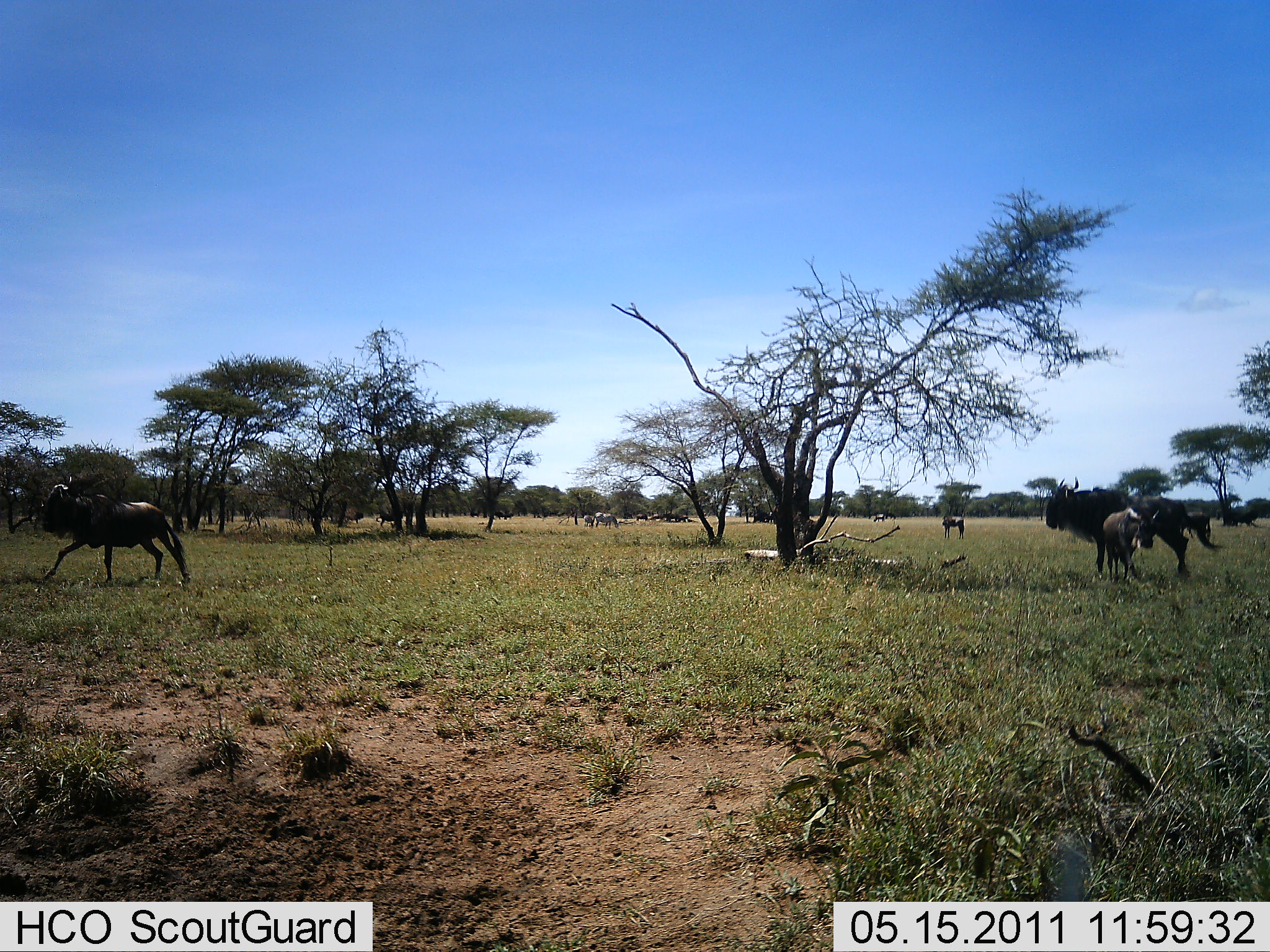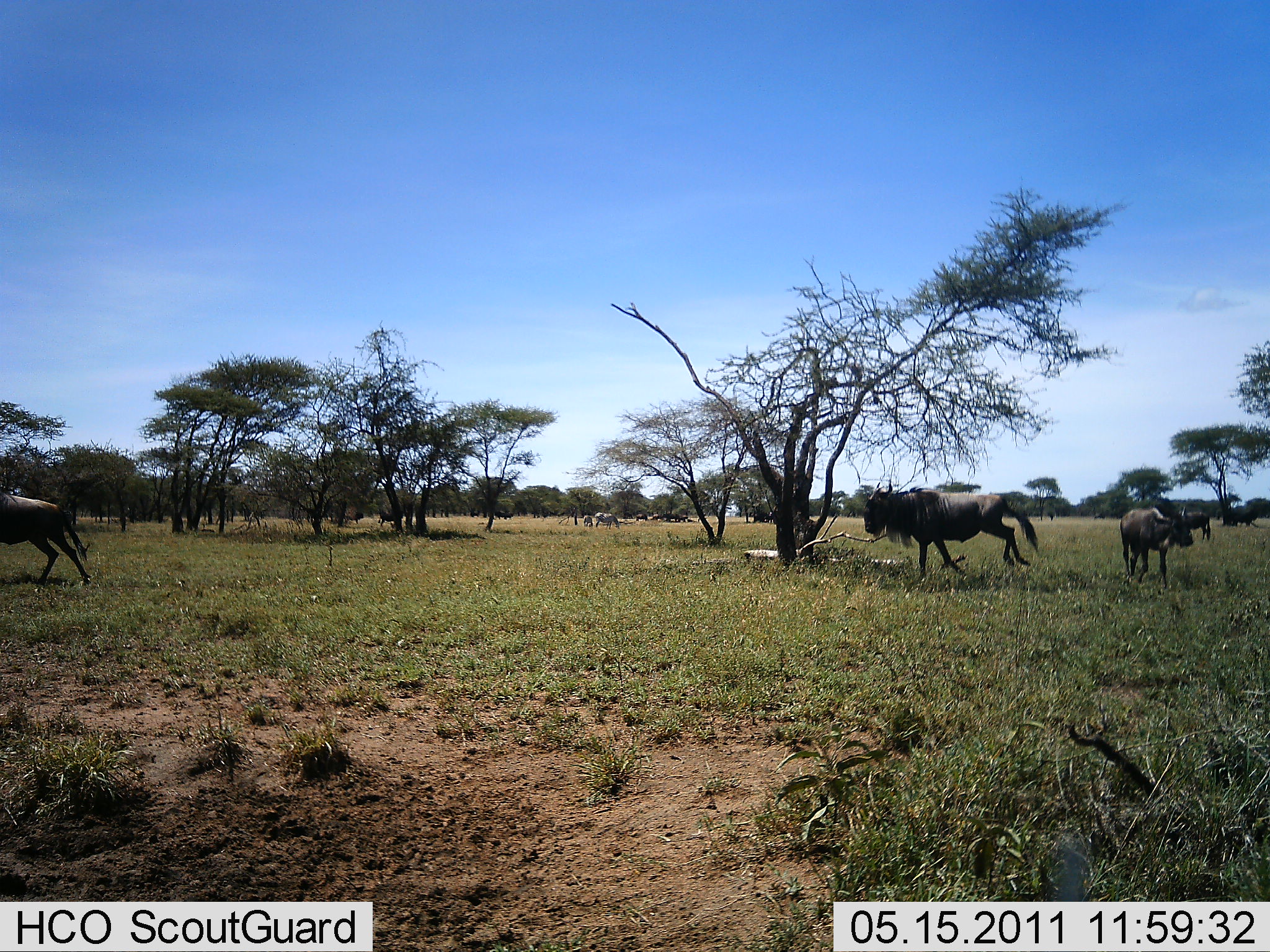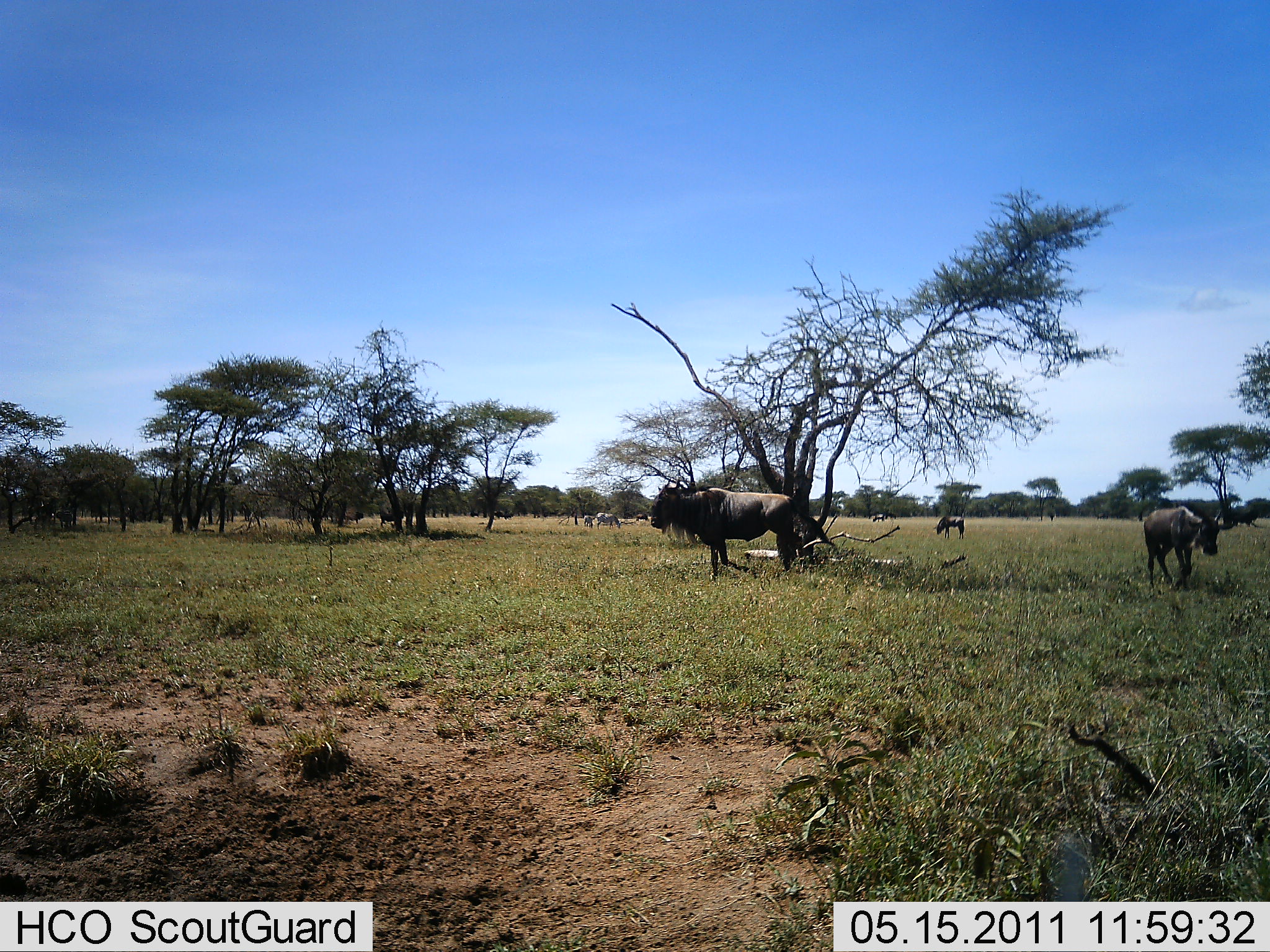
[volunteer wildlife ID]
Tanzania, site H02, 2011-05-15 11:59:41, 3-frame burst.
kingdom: Animalia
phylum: Chordata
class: Mammalia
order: Artiodactyla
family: Bovidae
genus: Connochaetes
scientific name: Connochaetes taurinus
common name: blue wildebeest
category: wildebeest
Wildebeest (blue wildebeest) (Connochaetes taurinus), count 4. Behavior (volunteer vote fractions): standing 33%, resting 0%, moving 93%, interacting 0%. Young present (vote fraction): 0%. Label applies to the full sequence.